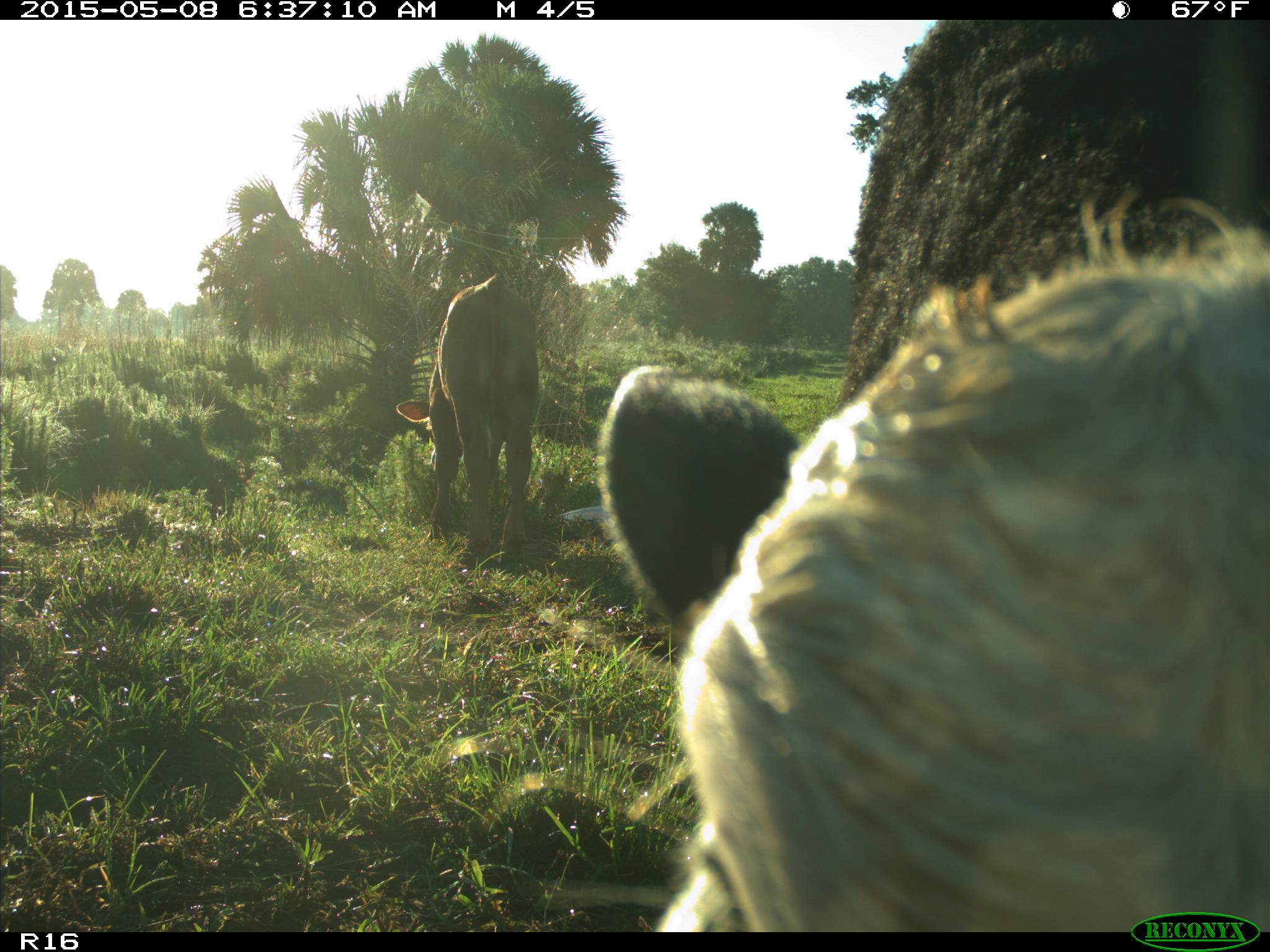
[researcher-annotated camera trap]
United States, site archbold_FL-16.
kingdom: Animalia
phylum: Chordata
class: Mammalia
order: Artiodactyla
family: Bovidae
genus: Bos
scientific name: Bos taurus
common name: domestic cow